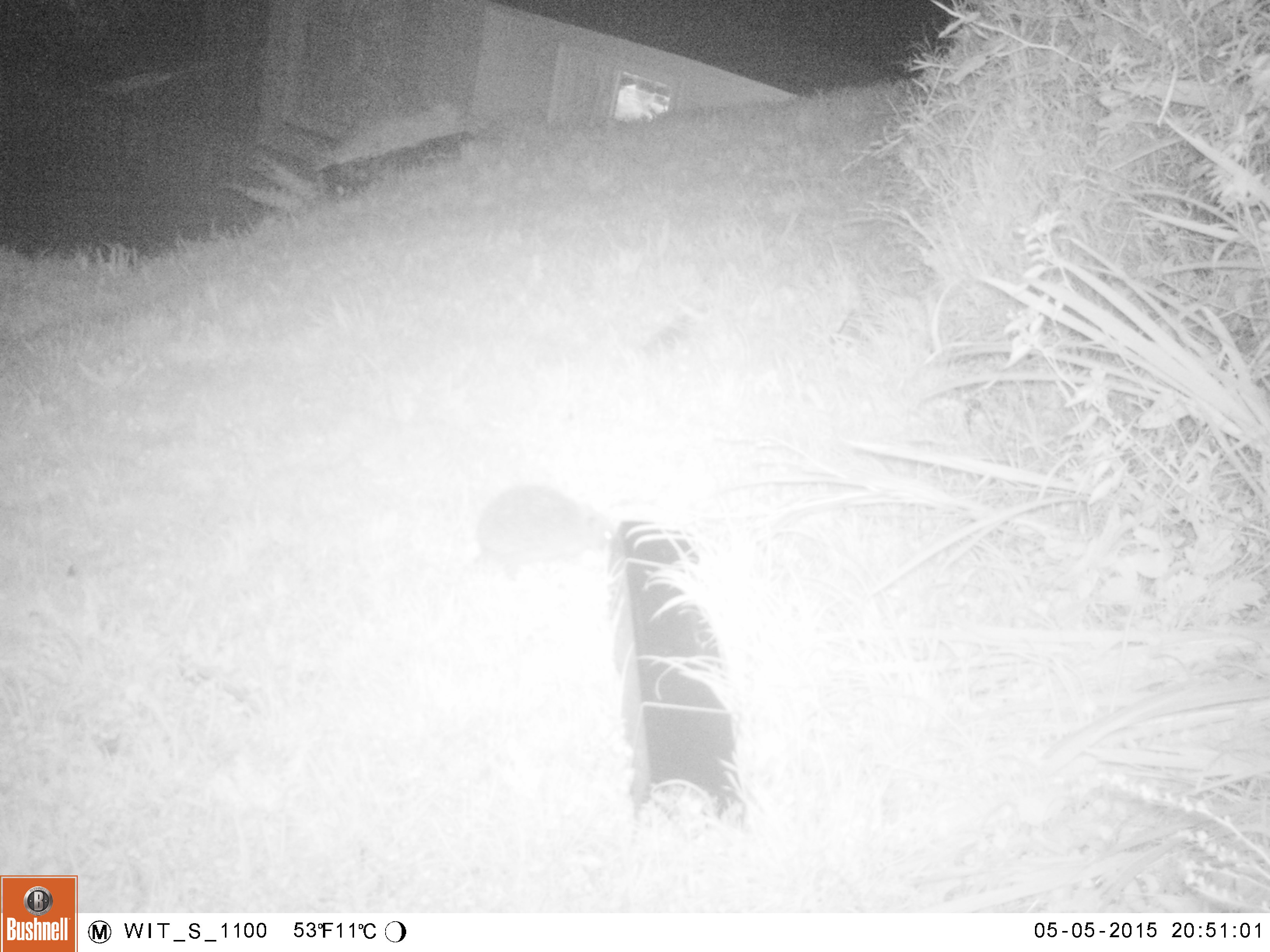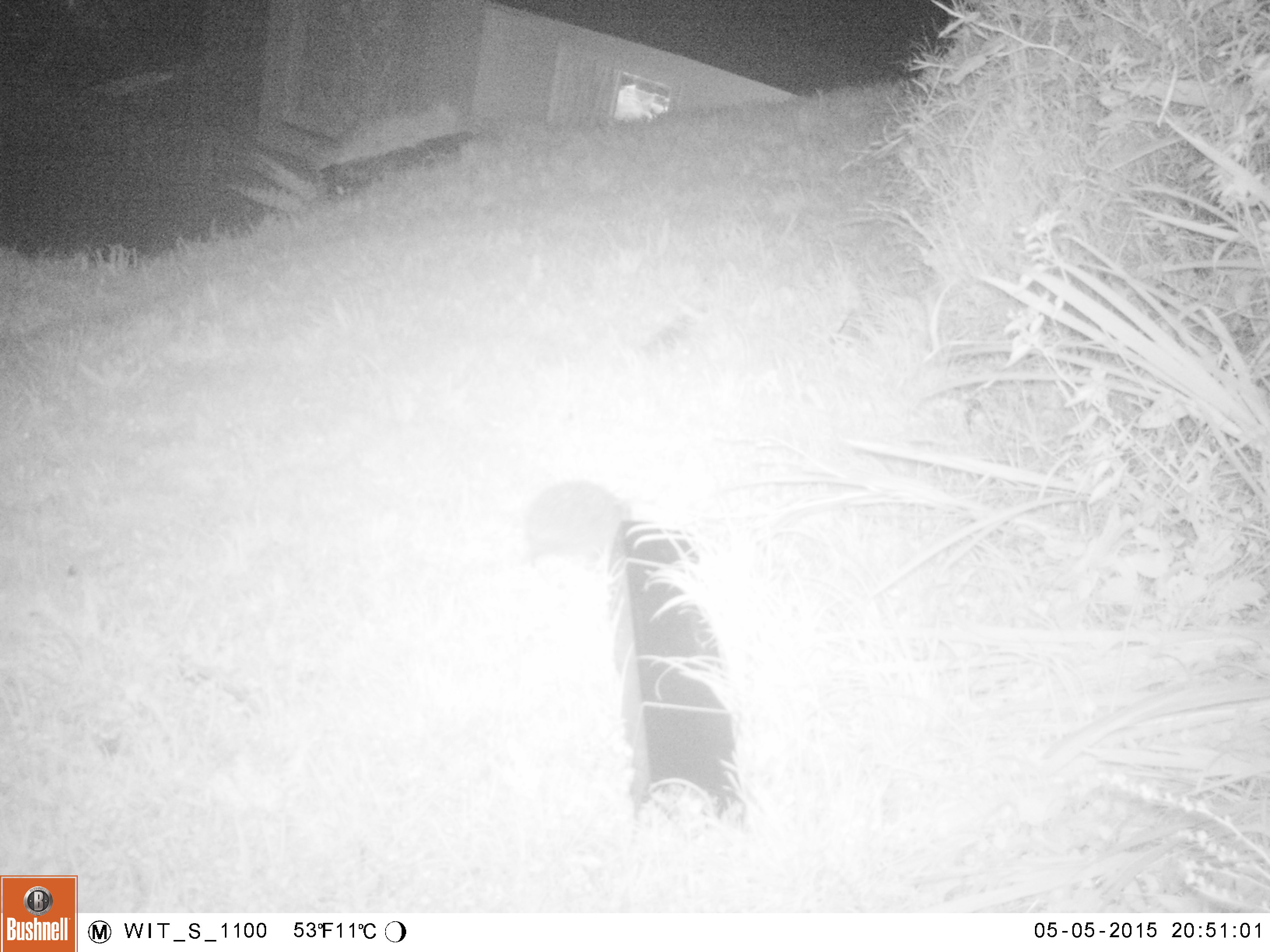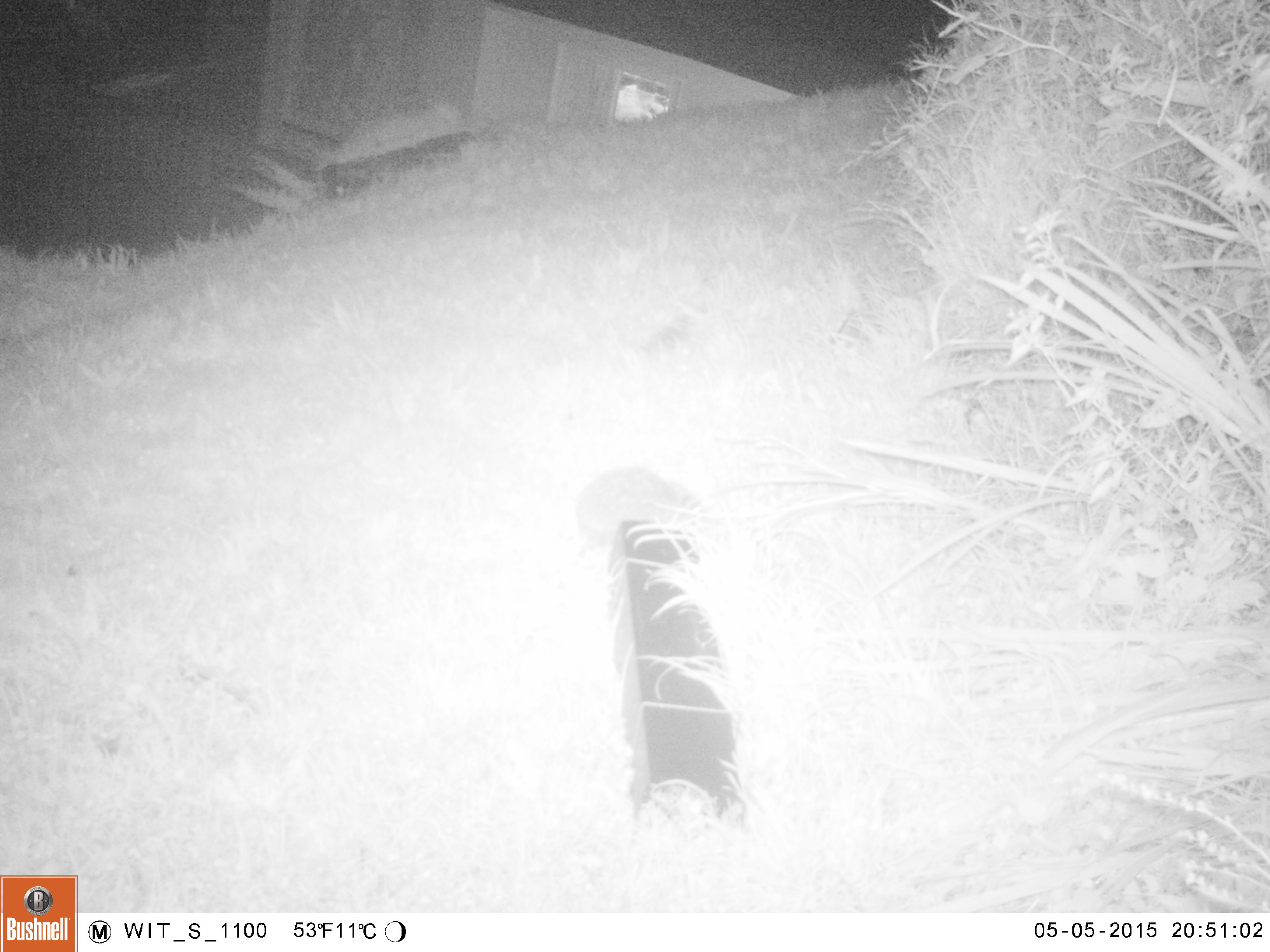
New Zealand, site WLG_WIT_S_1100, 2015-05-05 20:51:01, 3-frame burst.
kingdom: Animalia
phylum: Chordata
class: Mammalia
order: Eulipotyphla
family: Erinaceidae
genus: Erinaceus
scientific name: Erinaceus europaeus europaeus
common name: european hedgehog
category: hedgehog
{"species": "hedgehog (european hedgehog) (Erinaceus europaeus europaeus)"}